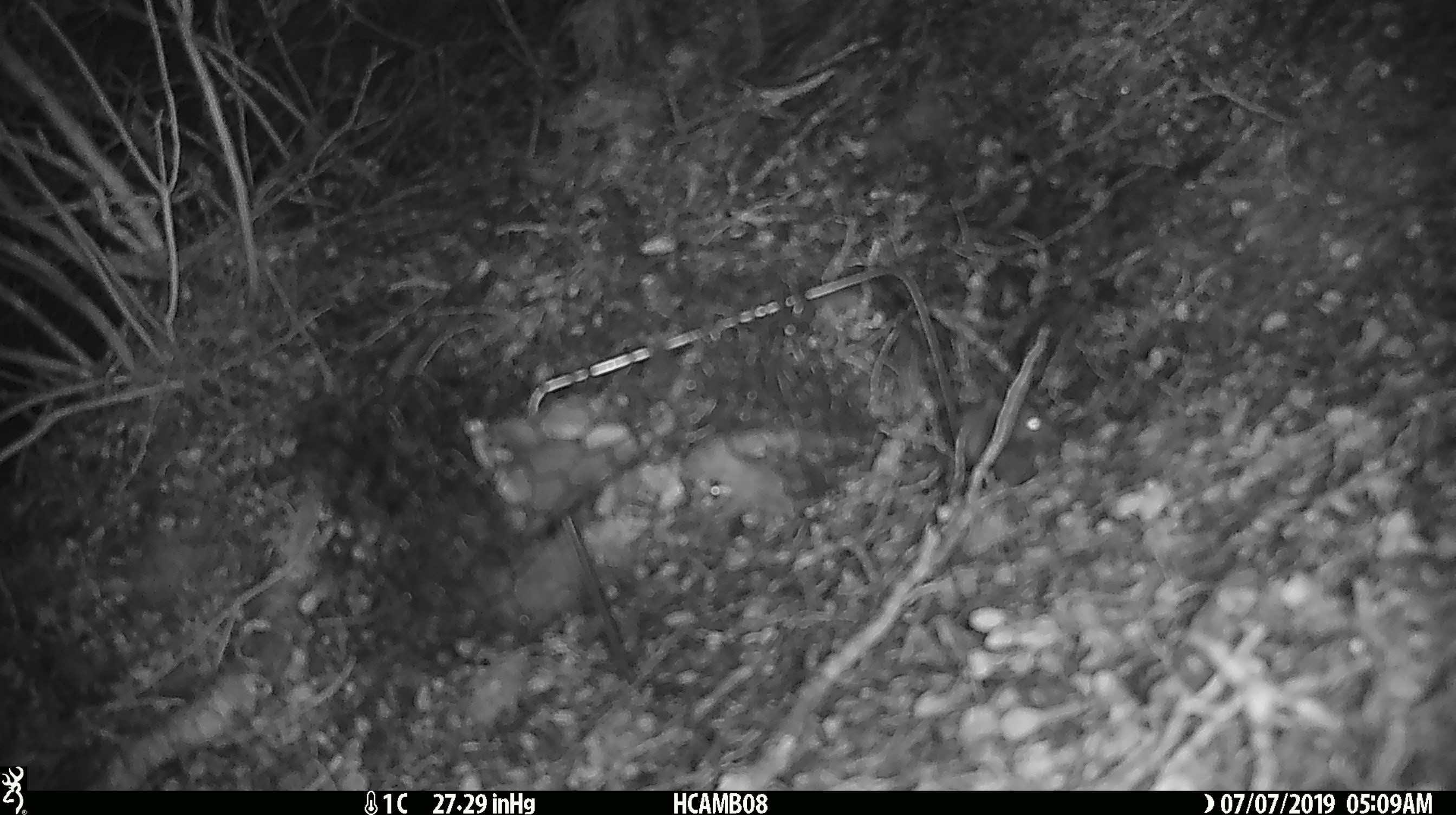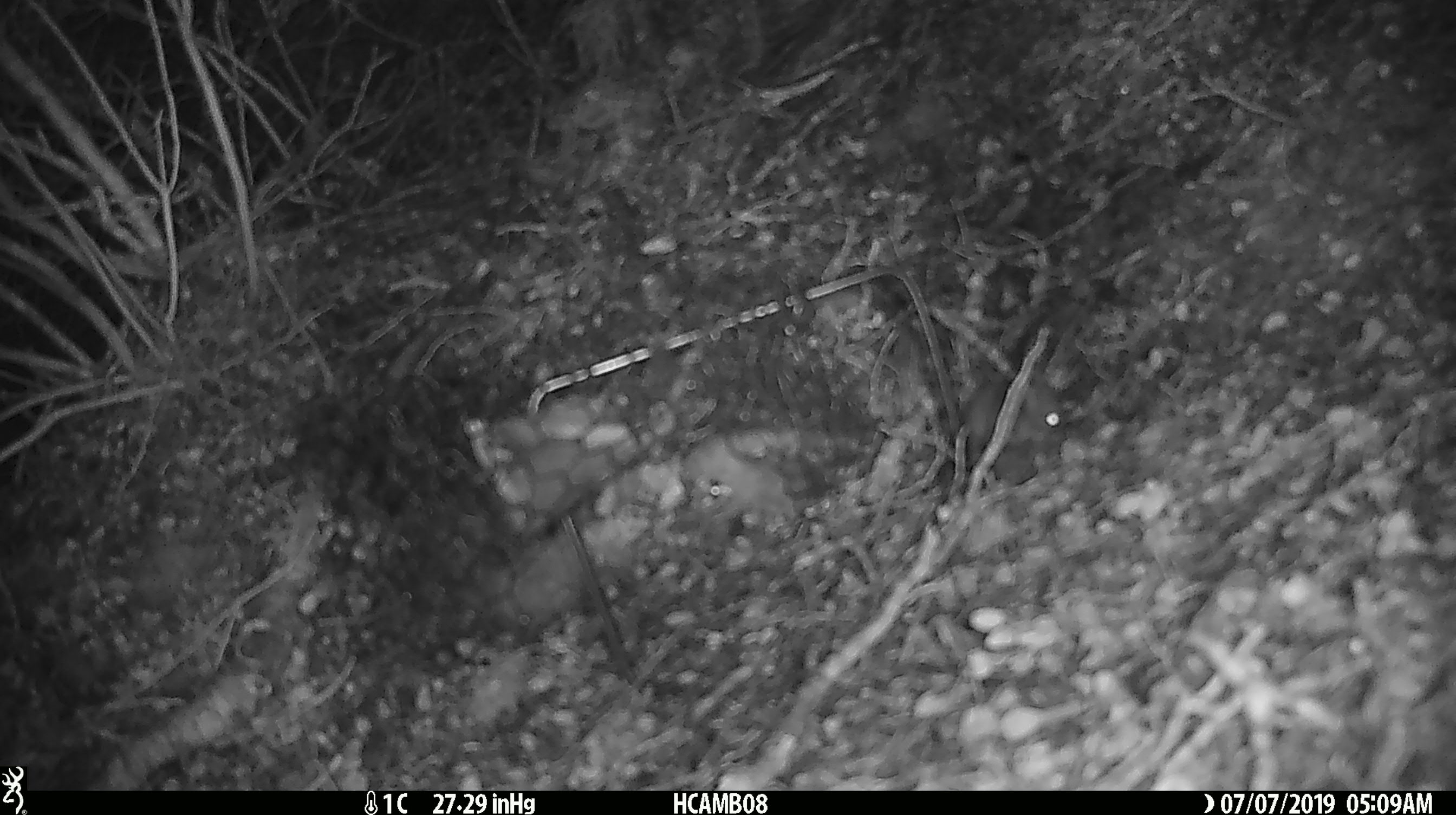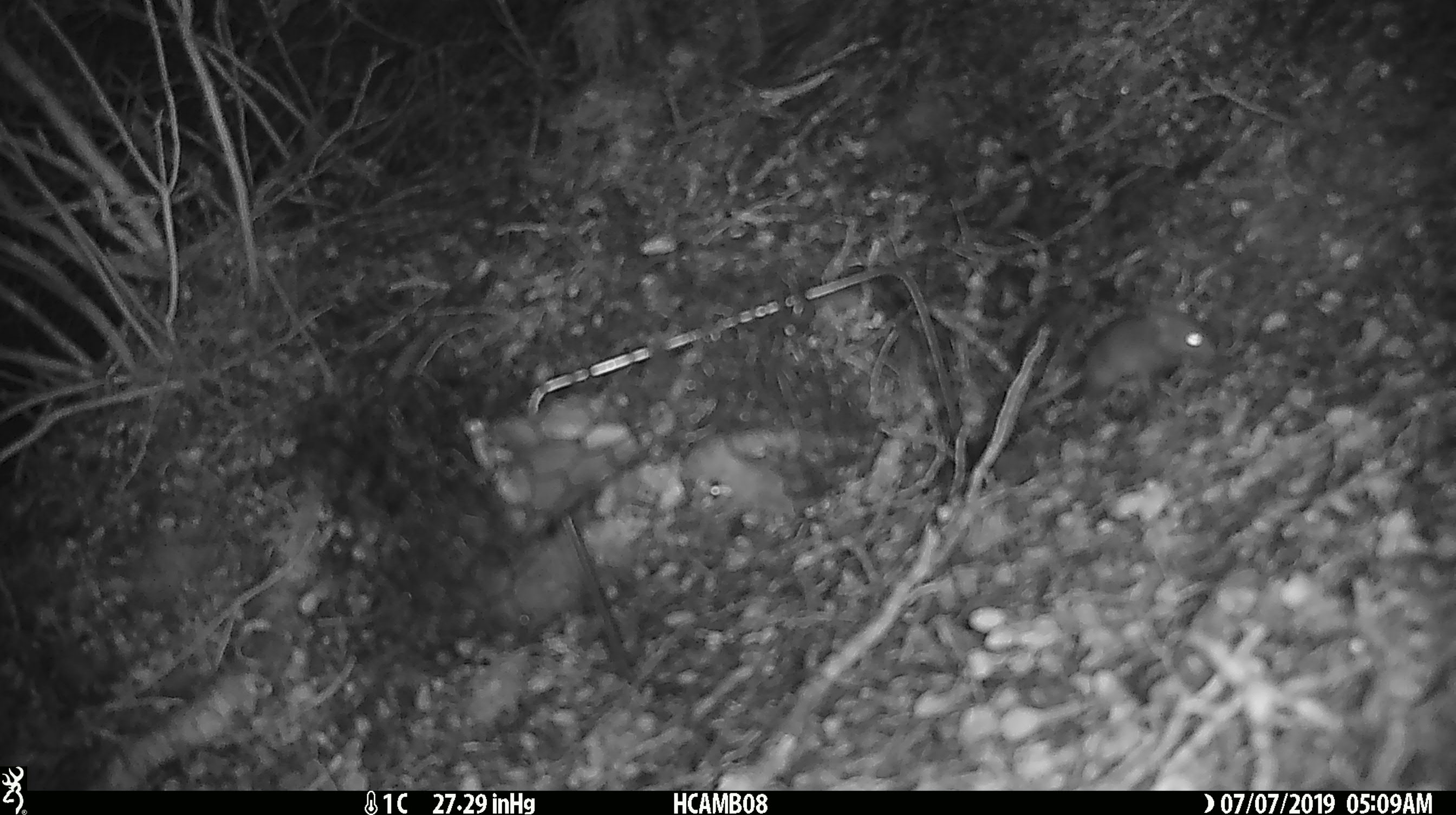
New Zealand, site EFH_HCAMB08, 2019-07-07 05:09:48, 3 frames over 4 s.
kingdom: Animalia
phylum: Chordata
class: Mammalia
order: Rodentia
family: Muridae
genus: Mus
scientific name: Mus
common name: mouse